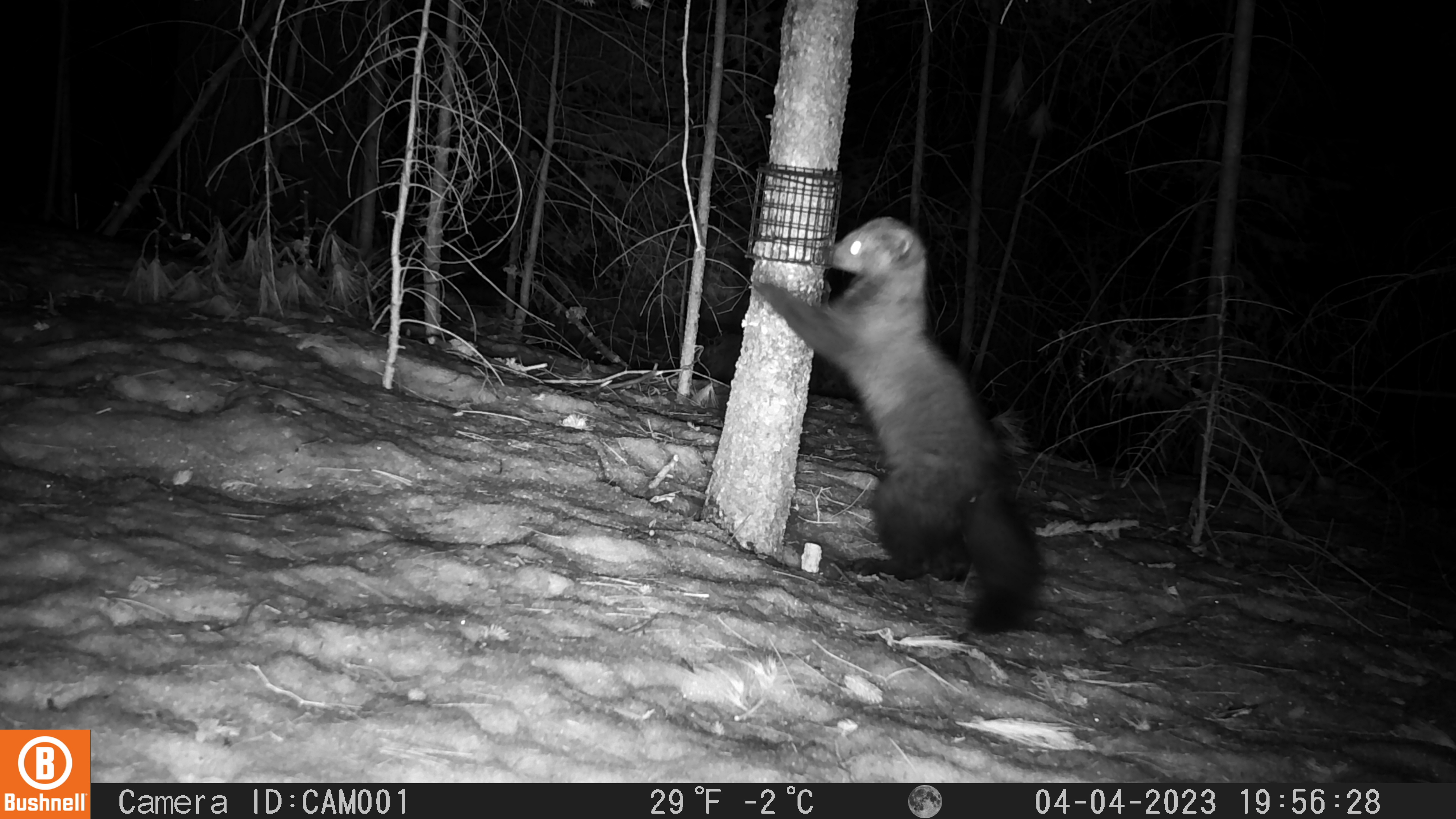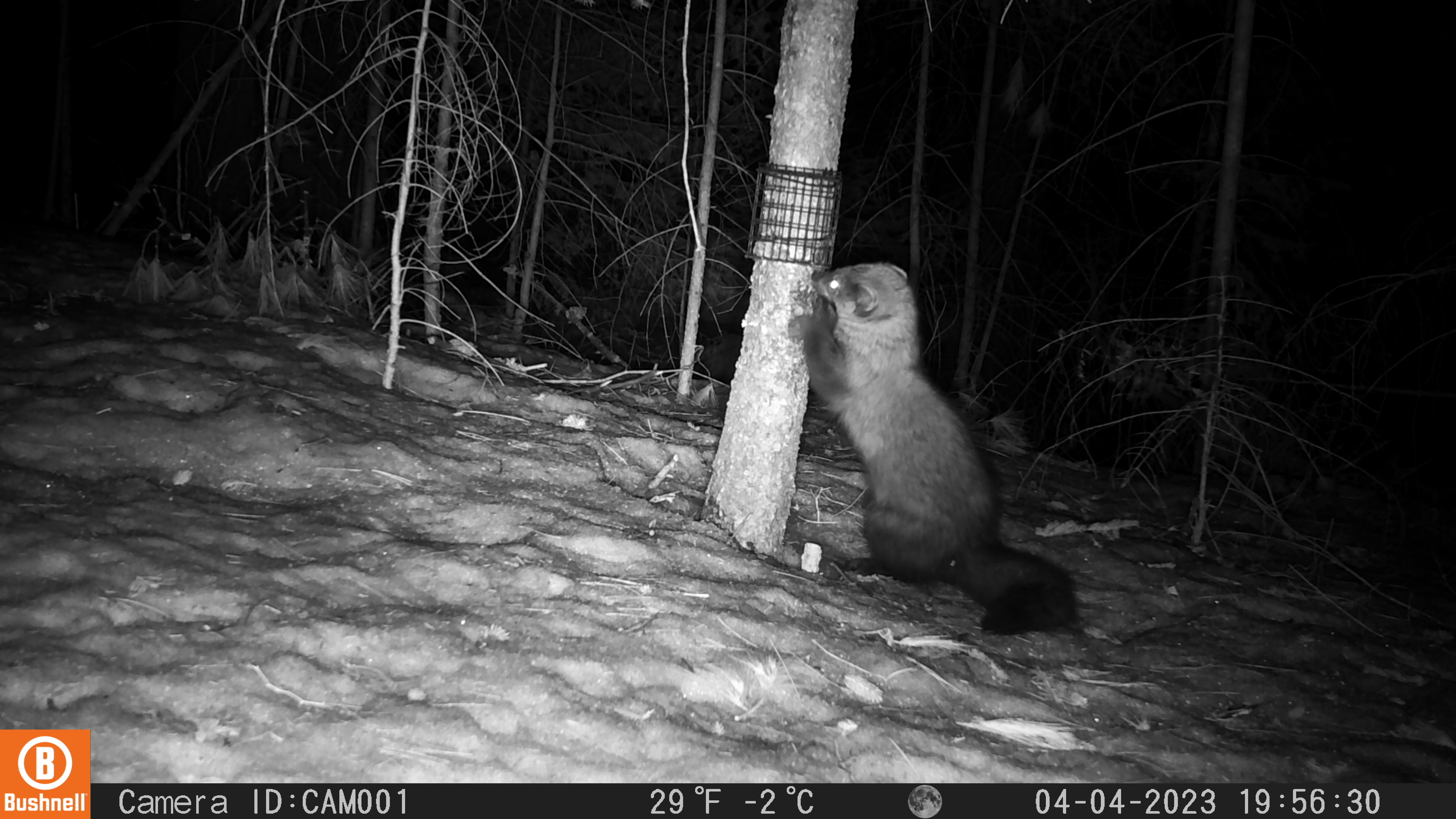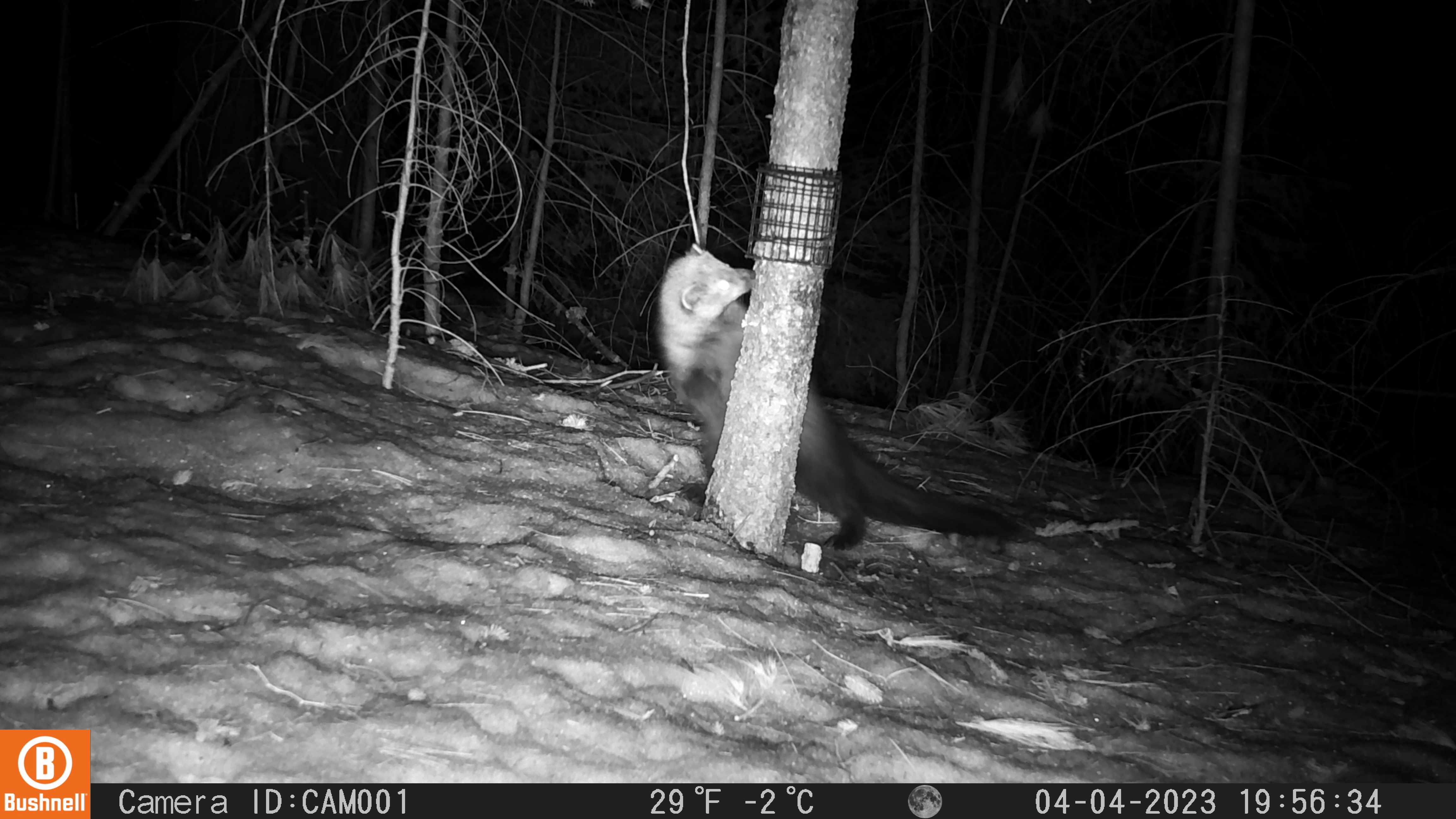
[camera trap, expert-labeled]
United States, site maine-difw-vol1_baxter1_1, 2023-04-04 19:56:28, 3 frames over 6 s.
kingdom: Animalia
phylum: Chordata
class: Mammalia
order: Carnivora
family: Mustelidae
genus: Pekania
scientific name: Pekania pennanti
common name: fisher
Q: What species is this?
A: Fisher (Pekania pennanti).